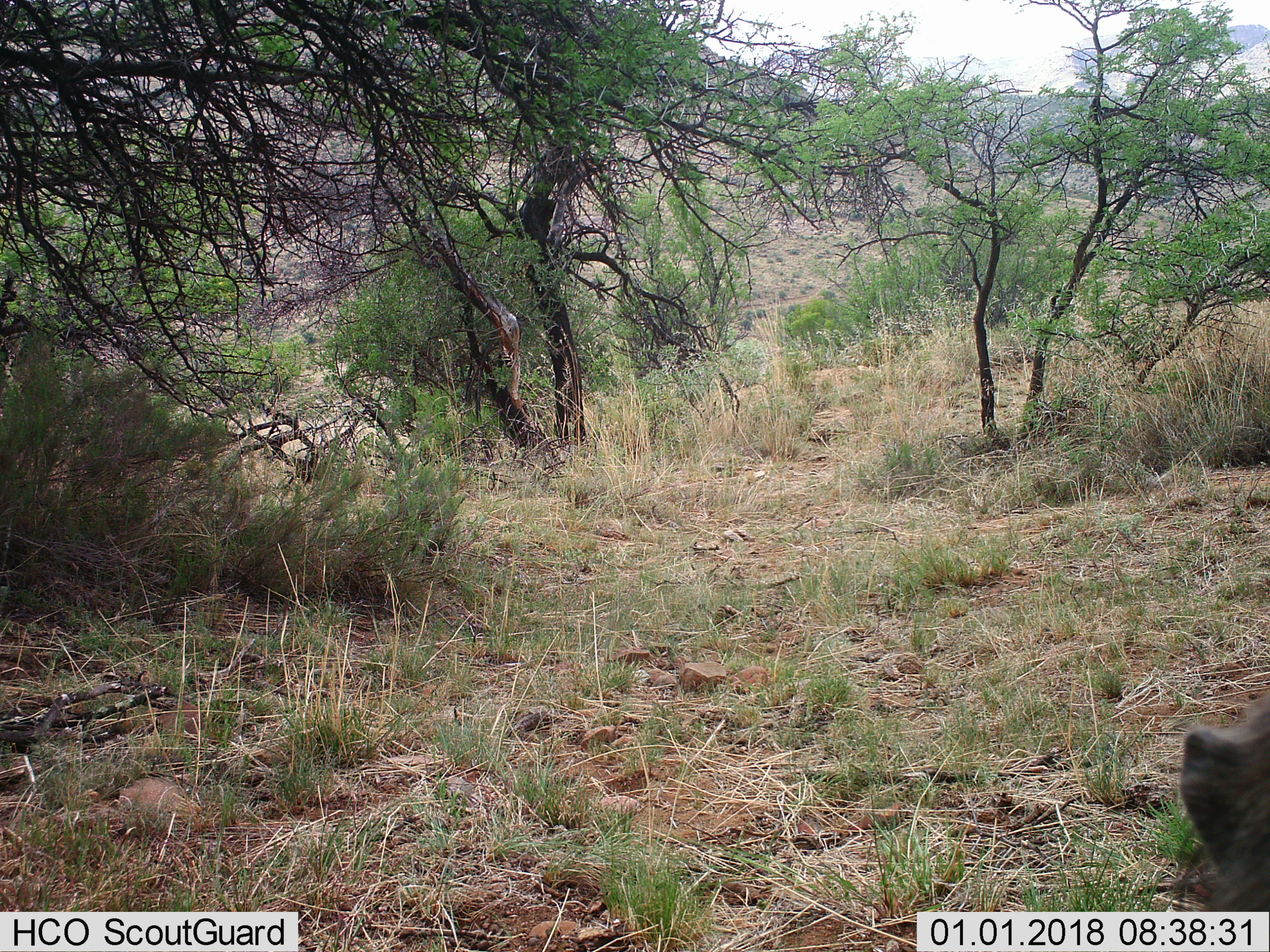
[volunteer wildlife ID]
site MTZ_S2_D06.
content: unidentified animal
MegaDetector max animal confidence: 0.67